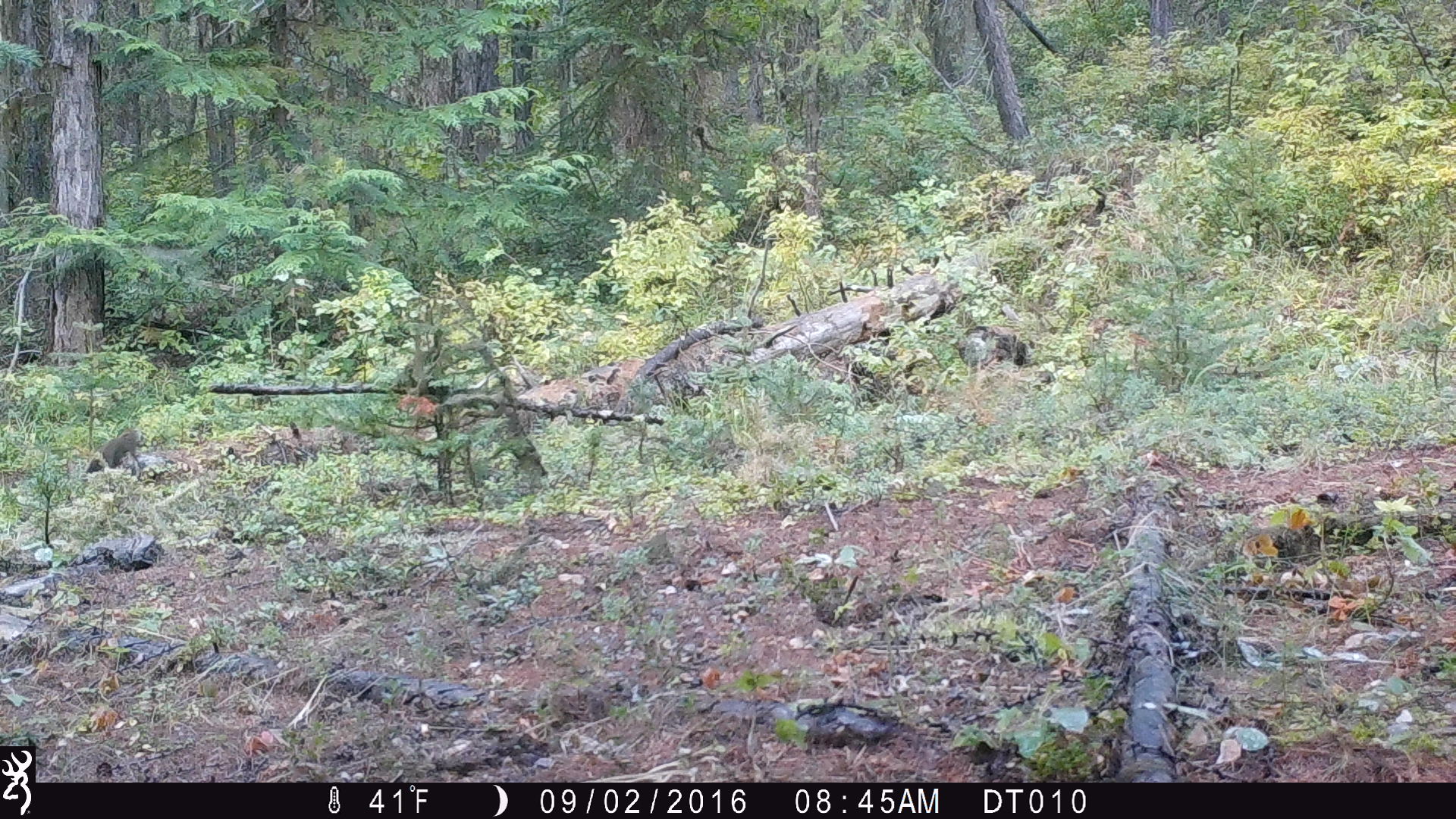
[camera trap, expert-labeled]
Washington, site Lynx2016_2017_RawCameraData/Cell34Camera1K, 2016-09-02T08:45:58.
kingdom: Animalia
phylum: Chordata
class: Mammalia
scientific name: Mammalia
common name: small mammal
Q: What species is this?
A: Small mammal (Mammalia).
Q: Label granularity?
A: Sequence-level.